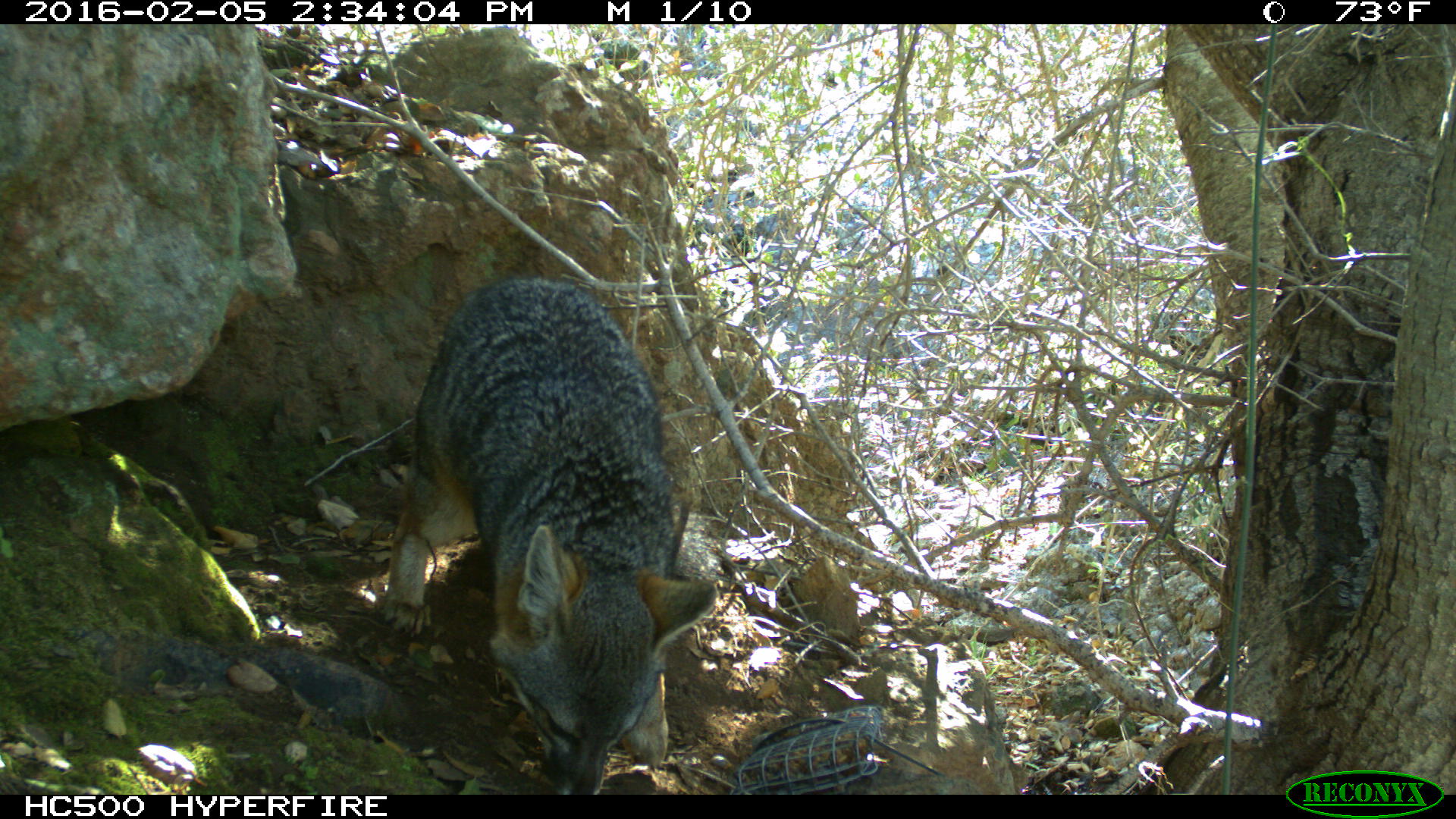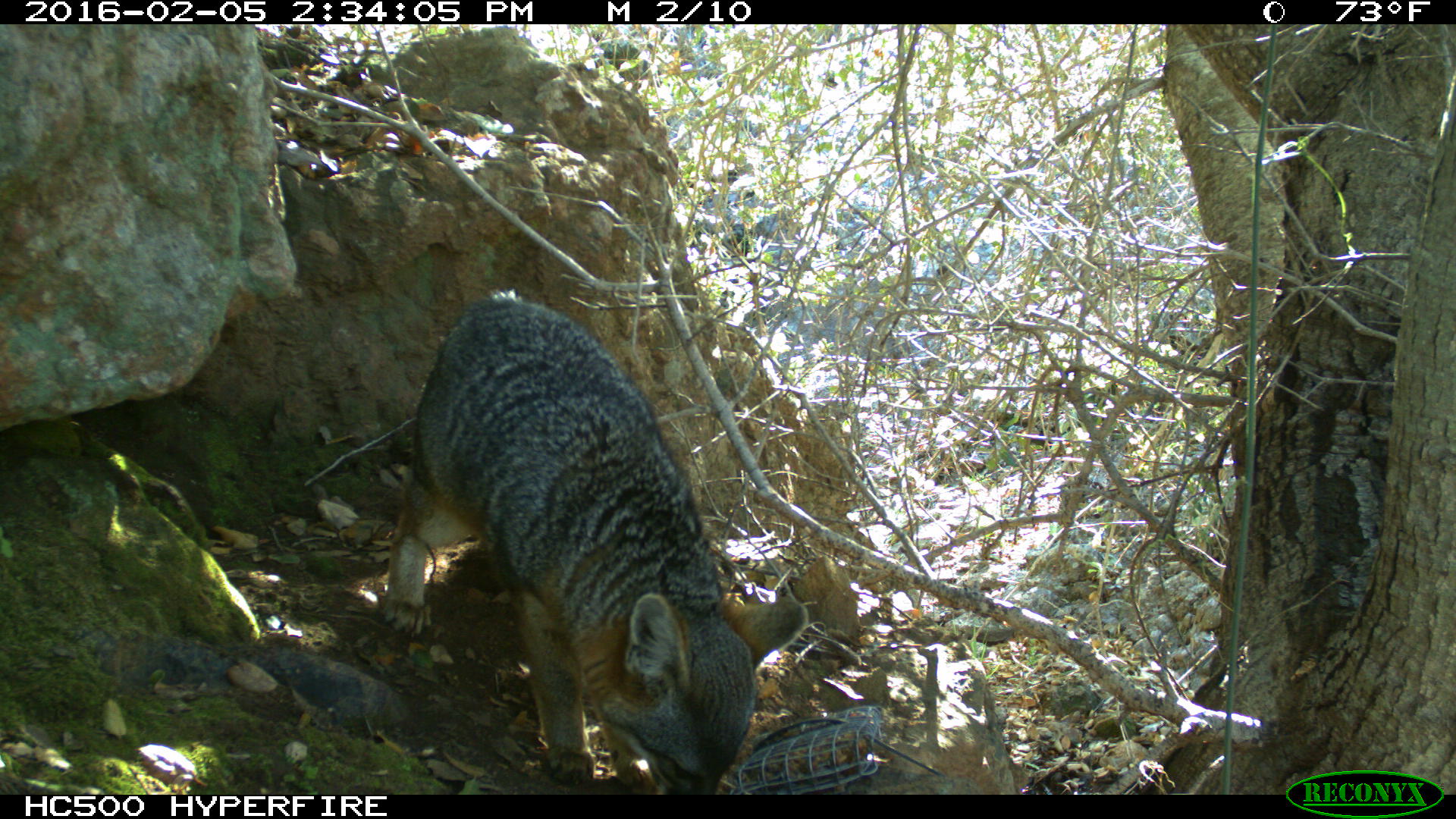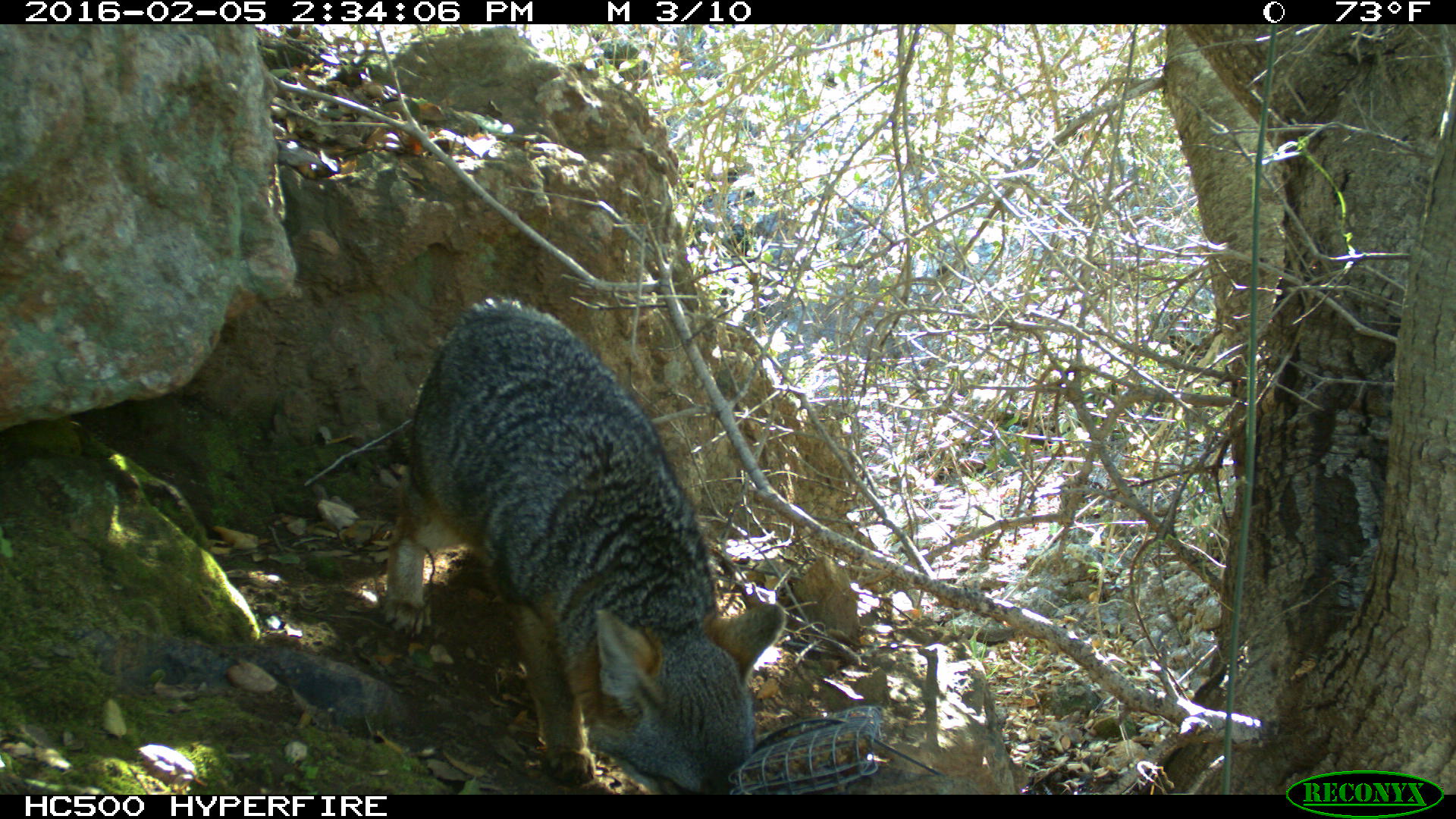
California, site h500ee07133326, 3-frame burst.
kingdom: Animalia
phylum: Chordata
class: Mammalia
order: Carnivora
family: Canidae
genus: Urocyon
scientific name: Urocyon littoralis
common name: island fox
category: fox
Fox (island fox) (Urocyon littoralis).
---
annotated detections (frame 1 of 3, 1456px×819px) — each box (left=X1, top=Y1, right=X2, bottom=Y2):
fox: (left=381, top=278, right=718, bottom=793)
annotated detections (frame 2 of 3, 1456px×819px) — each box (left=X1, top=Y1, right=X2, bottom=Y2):
fox: (left=374, top=286, right=809, bottom=793)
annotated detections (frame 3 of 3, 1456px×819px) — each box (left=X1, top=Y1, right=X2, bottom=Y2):
fox: (left=383, top=292, right=784, bottom=794)